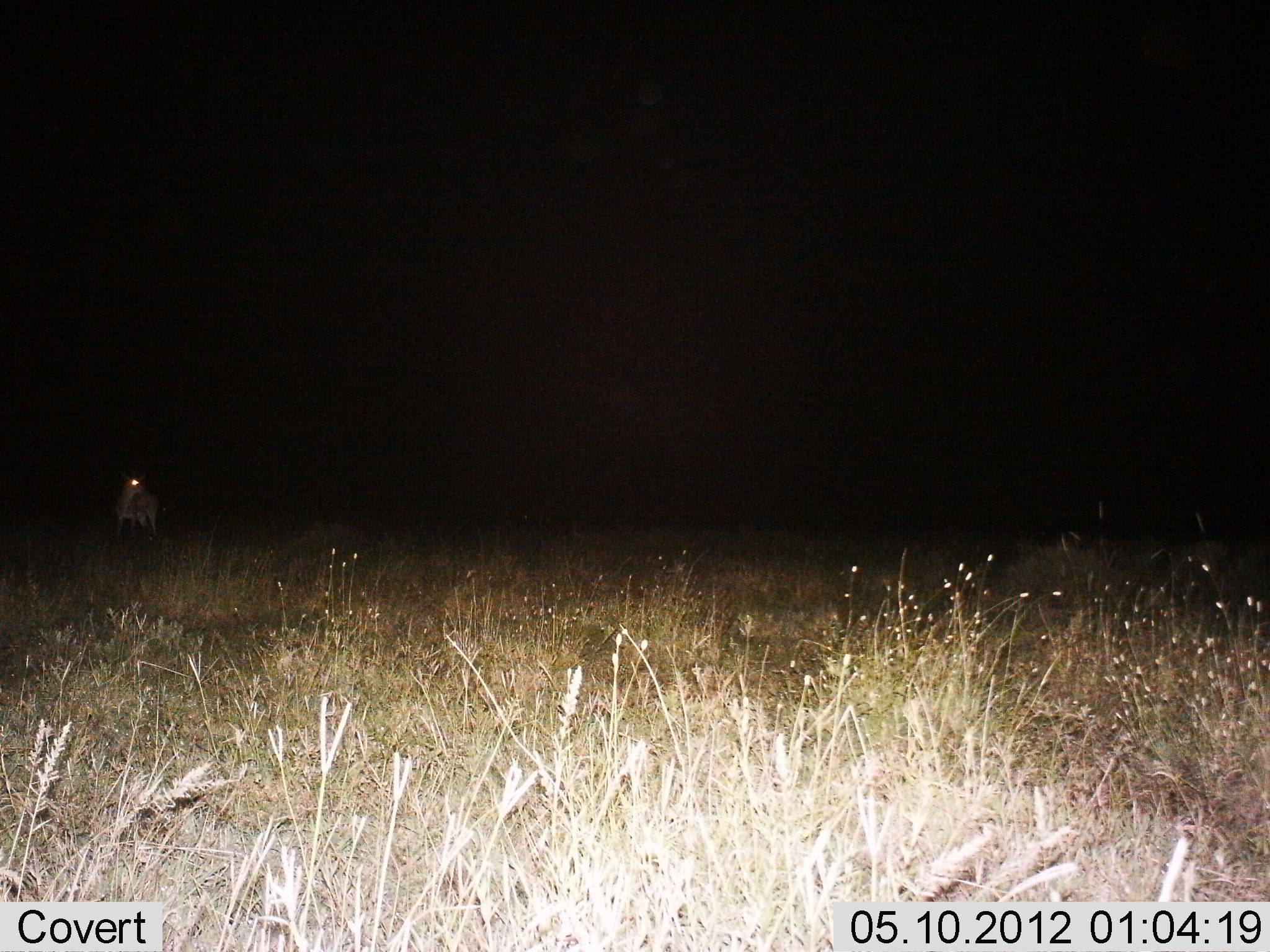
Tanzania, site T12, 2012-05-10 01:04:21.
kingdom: Animalia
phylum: Chordata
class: Mammalia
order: Artiodactyla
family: Bovidae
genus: Eudorcas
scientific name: Eudorcas thomsonii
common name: thomson's gazelle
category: gazellethomsons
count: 1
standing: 100%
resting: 0%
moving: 0%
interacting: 0%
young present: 0%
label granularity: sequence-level